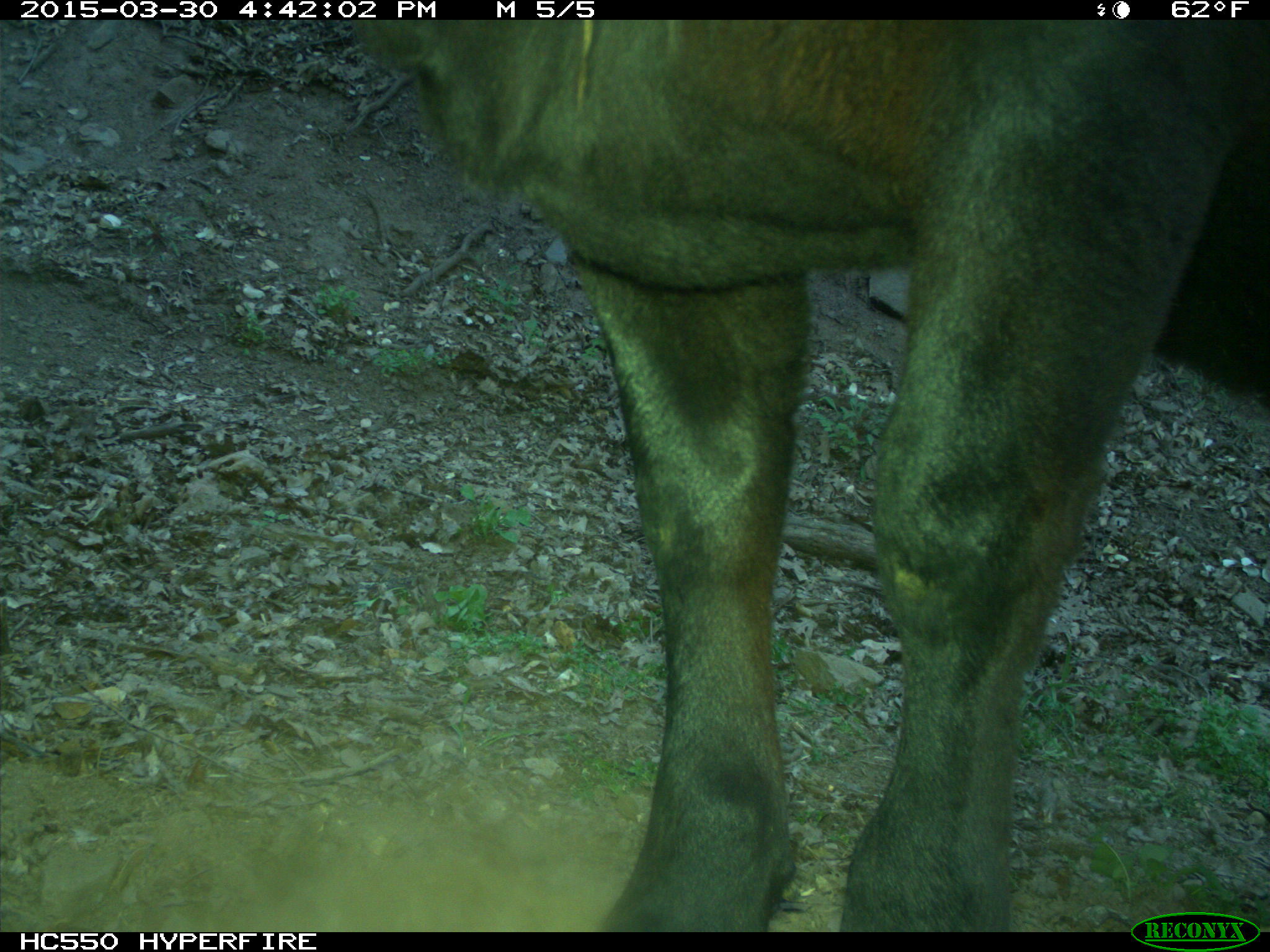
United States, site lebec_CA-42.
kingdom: Animalia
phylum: Chordata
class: Mammalia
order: Artiodactyla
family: Bovidae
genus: Bos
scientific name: Bos taurus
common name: domestic cow